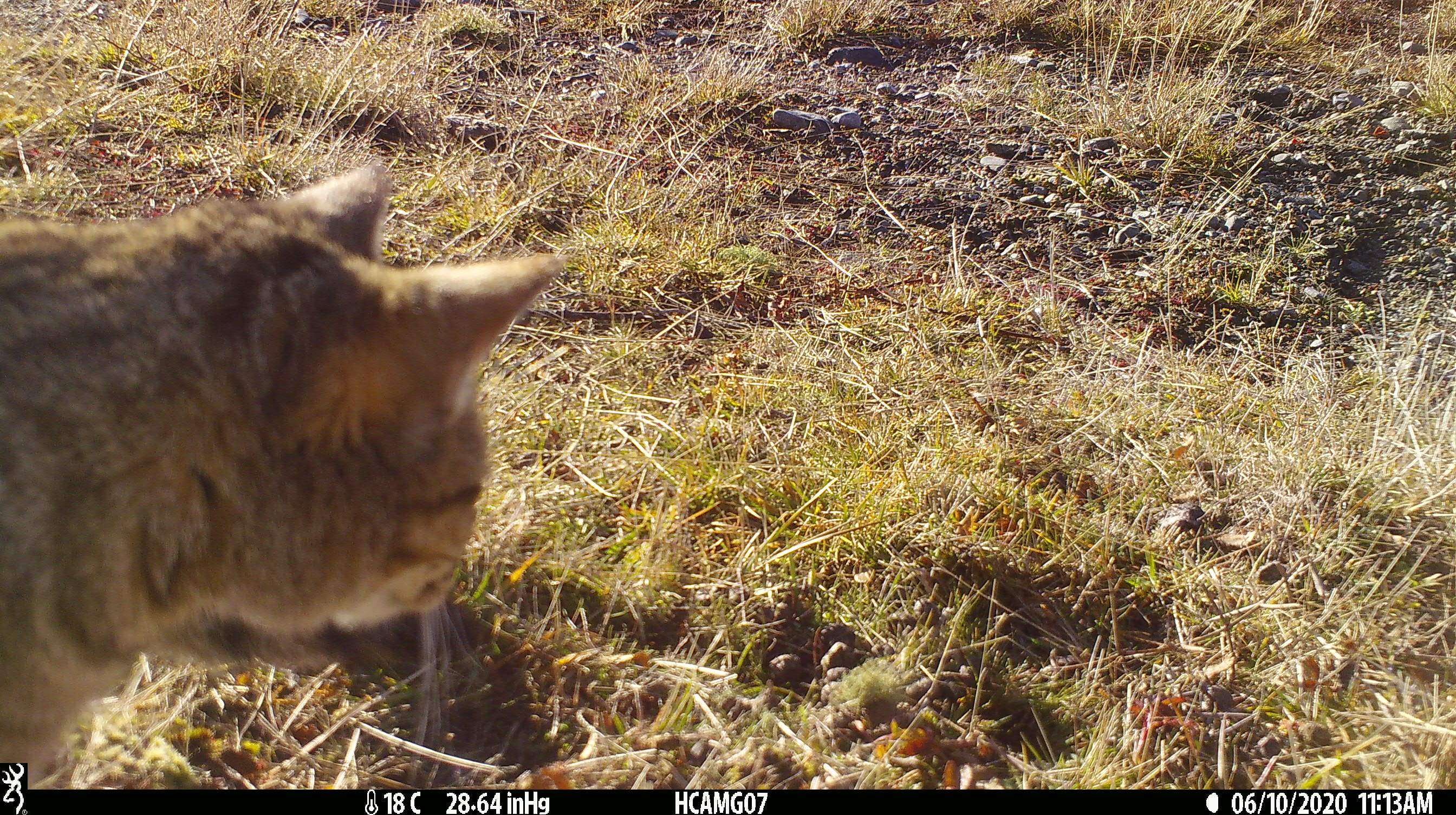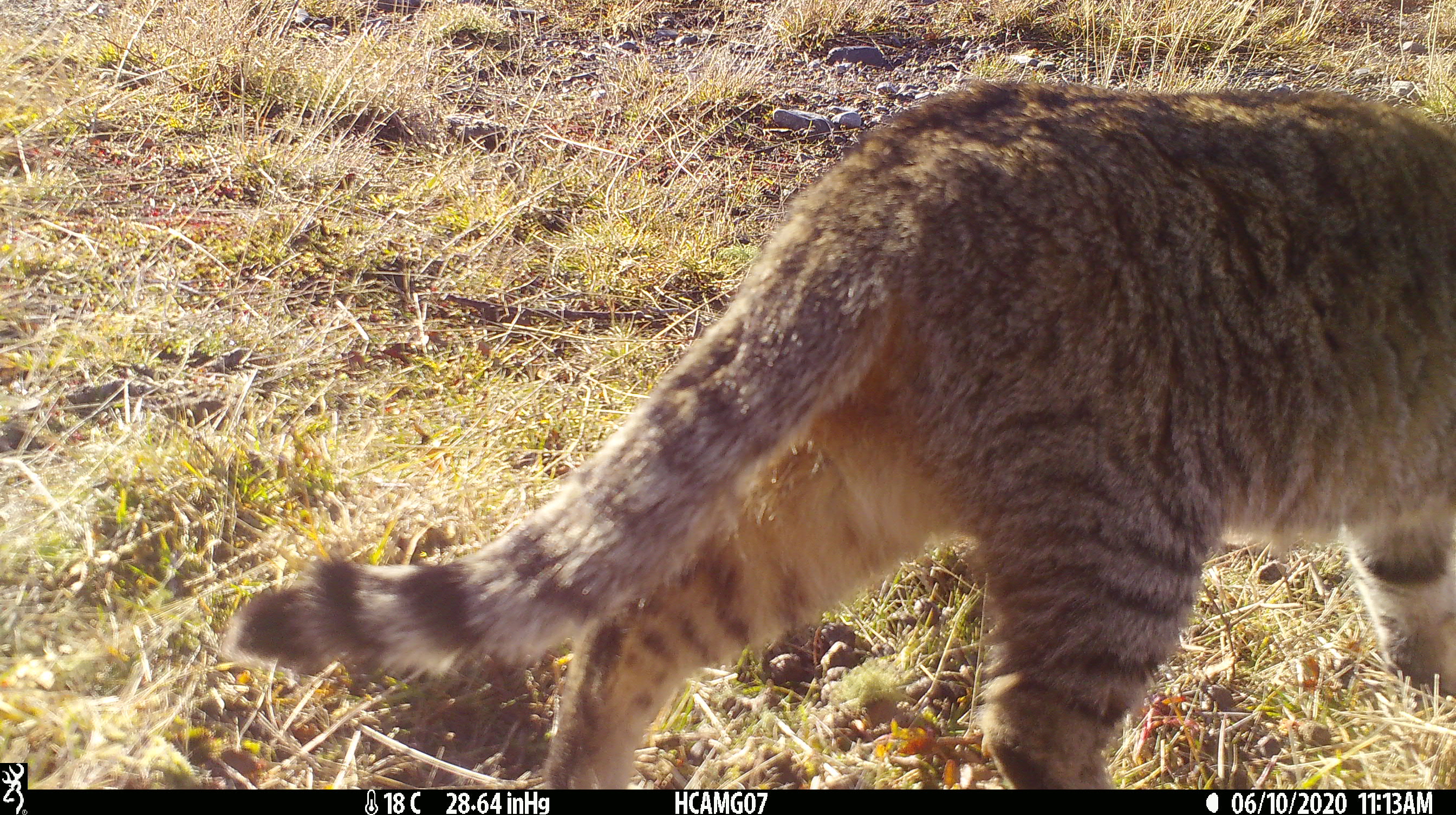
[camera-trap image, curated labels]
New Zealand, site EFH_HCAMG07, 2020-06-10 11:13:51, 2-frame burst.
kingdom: Animalia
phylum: Chordata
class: Mammalia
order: Carnivora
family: Felidae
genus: Felis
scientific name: Felis catus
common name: domestic cat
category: cat